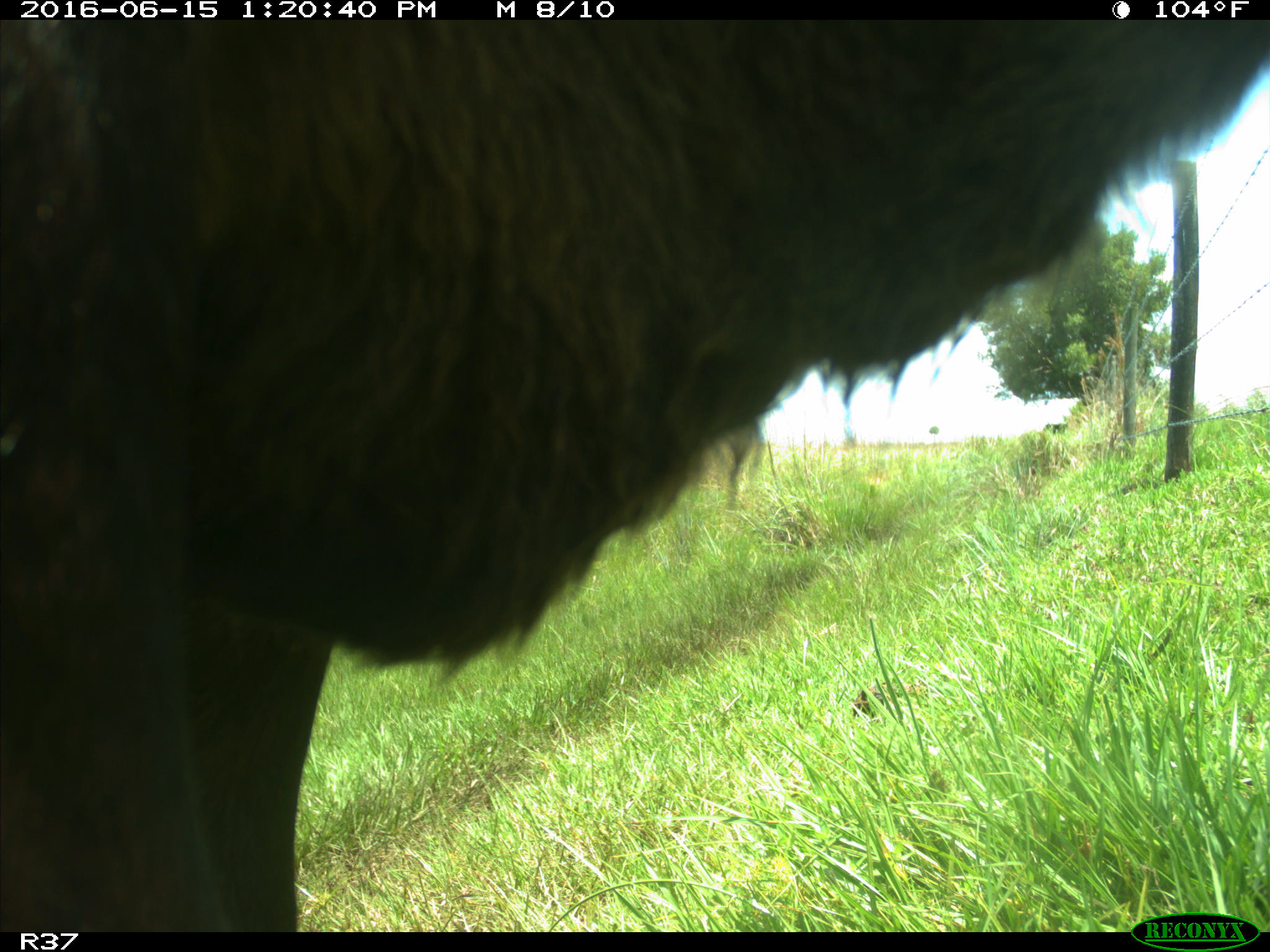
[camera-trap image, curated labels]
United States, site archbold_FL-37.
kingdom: Animalia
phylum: Chordata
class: Mammalia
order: Artiodactyla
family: Bovidae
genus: Bos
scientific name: Bos taurus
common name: domestic cow